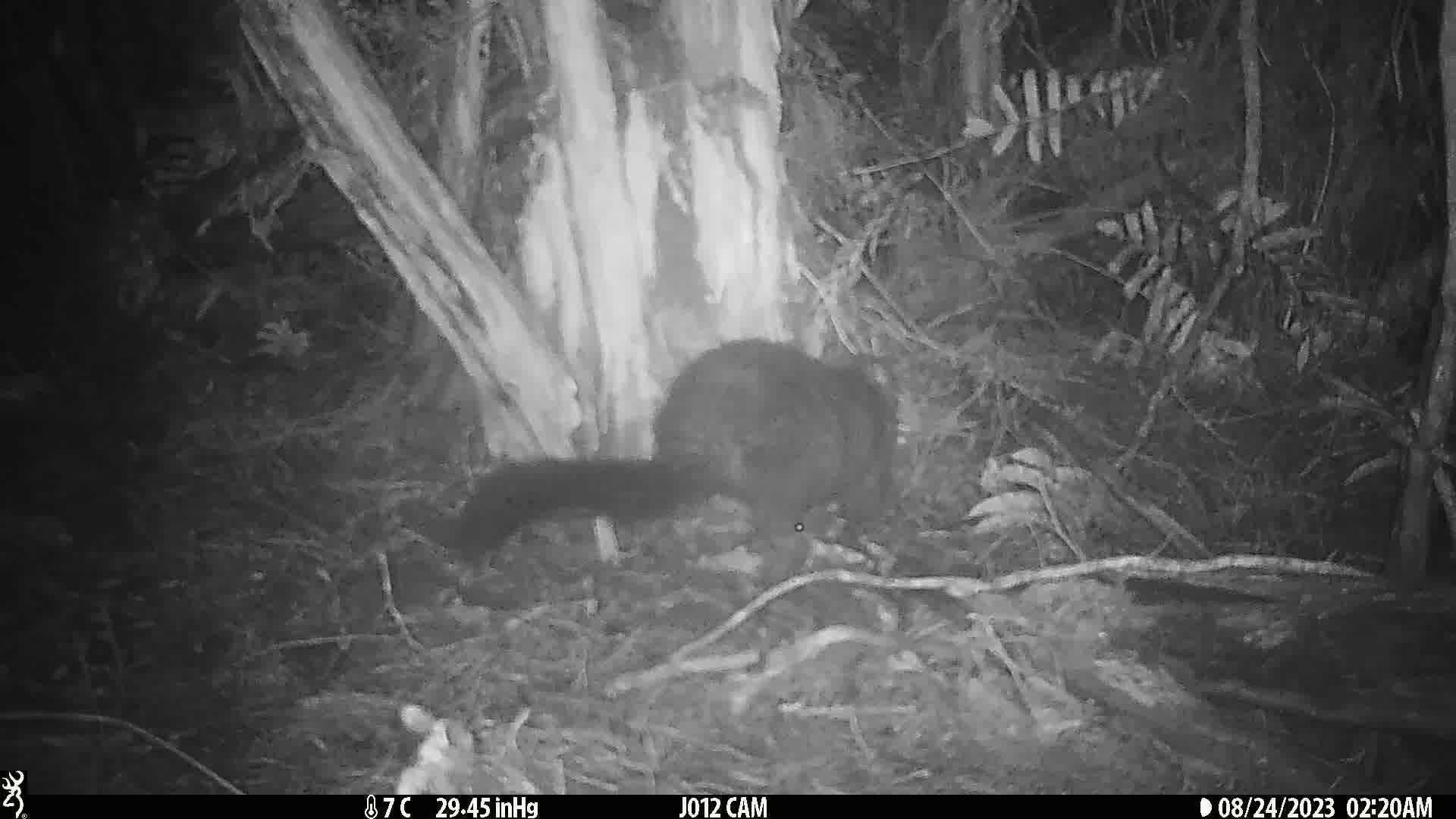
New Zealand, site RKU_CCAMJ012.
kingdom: Animalia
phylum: Chordata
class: Mammalia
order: Diprotodontia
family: Phalangeridae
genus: Trichosurus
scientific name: Trichosurus vulpecula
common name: common brushtail possum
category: possum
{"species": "possum (common brushtail possum) (Trichosurus vulpecula)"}